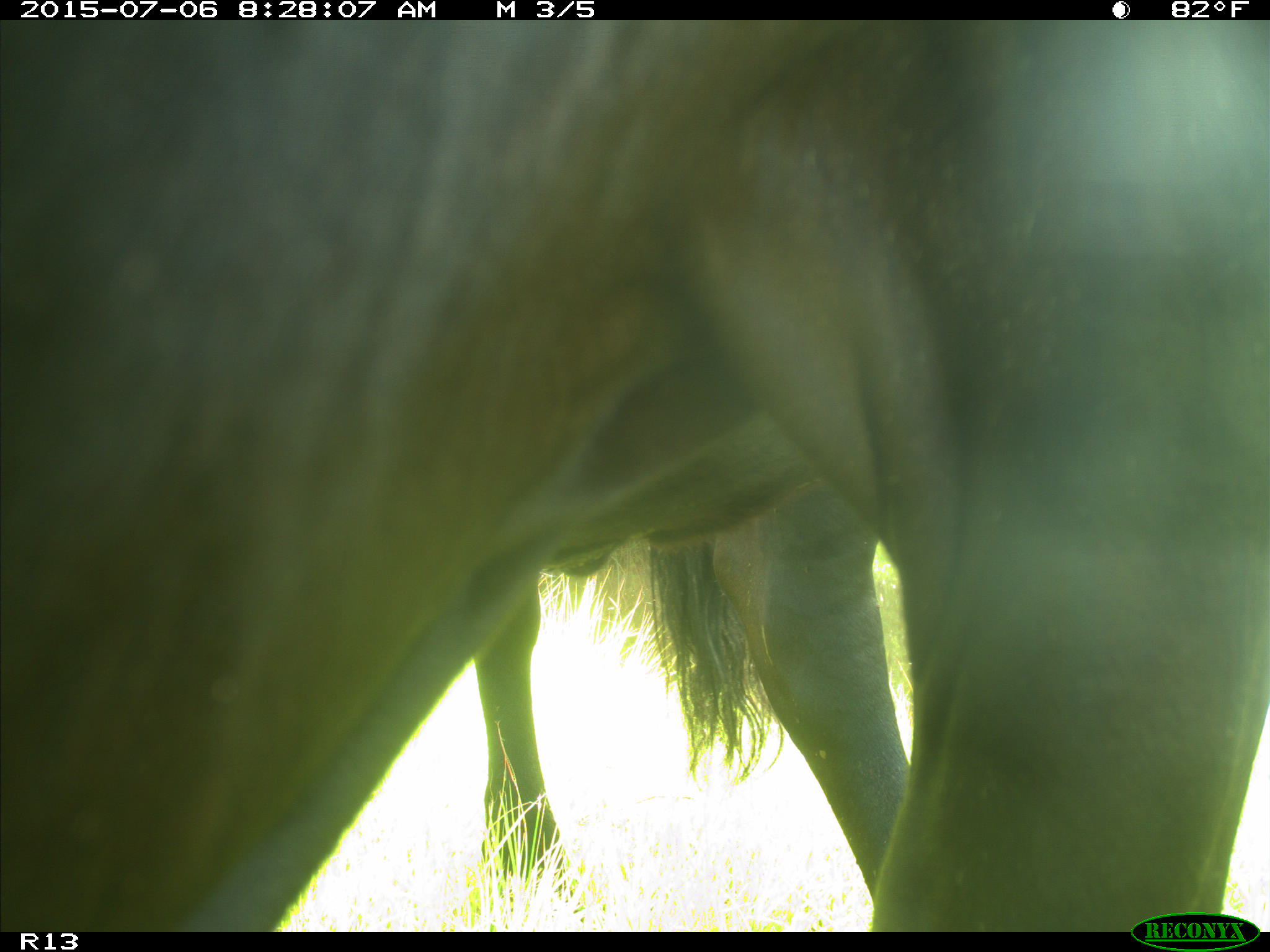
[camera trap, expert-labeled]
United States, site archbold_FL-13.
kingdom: Animalia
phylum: Chordata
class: Mammalia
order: Artiodactyla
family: Bovidae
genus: Bos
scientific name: Bos taurus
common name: domestic cow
Bos taurus (domestic cow).